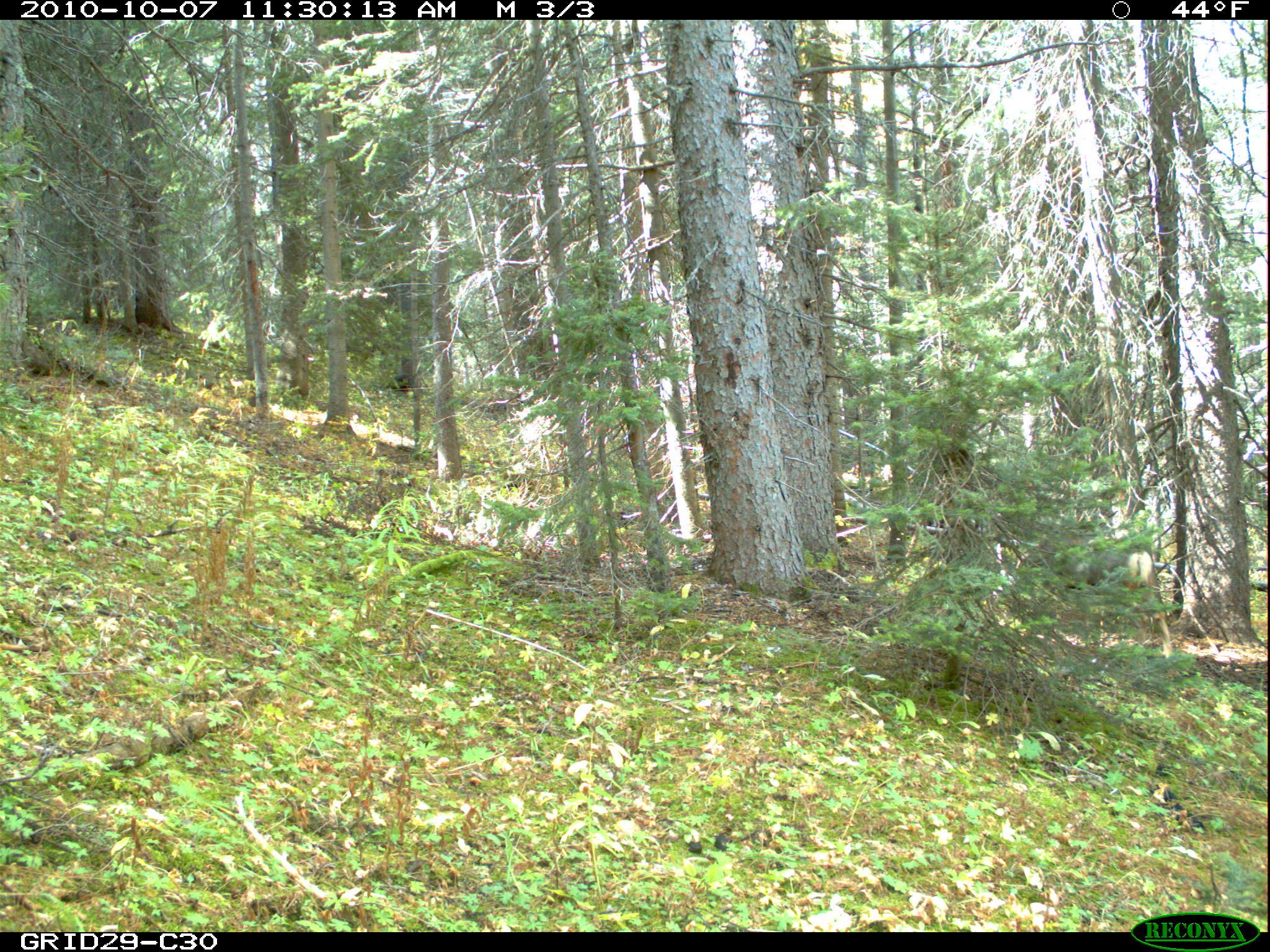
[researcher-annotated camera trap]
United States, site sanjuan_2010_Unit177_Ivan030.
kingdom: Animalia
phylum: Chordata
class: Mammalia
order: Artiodactyla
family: Cervidae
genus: Odocoileus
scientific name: Odocoileus hemionus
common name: mule deer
Odocoileus hemionus (mule deer).